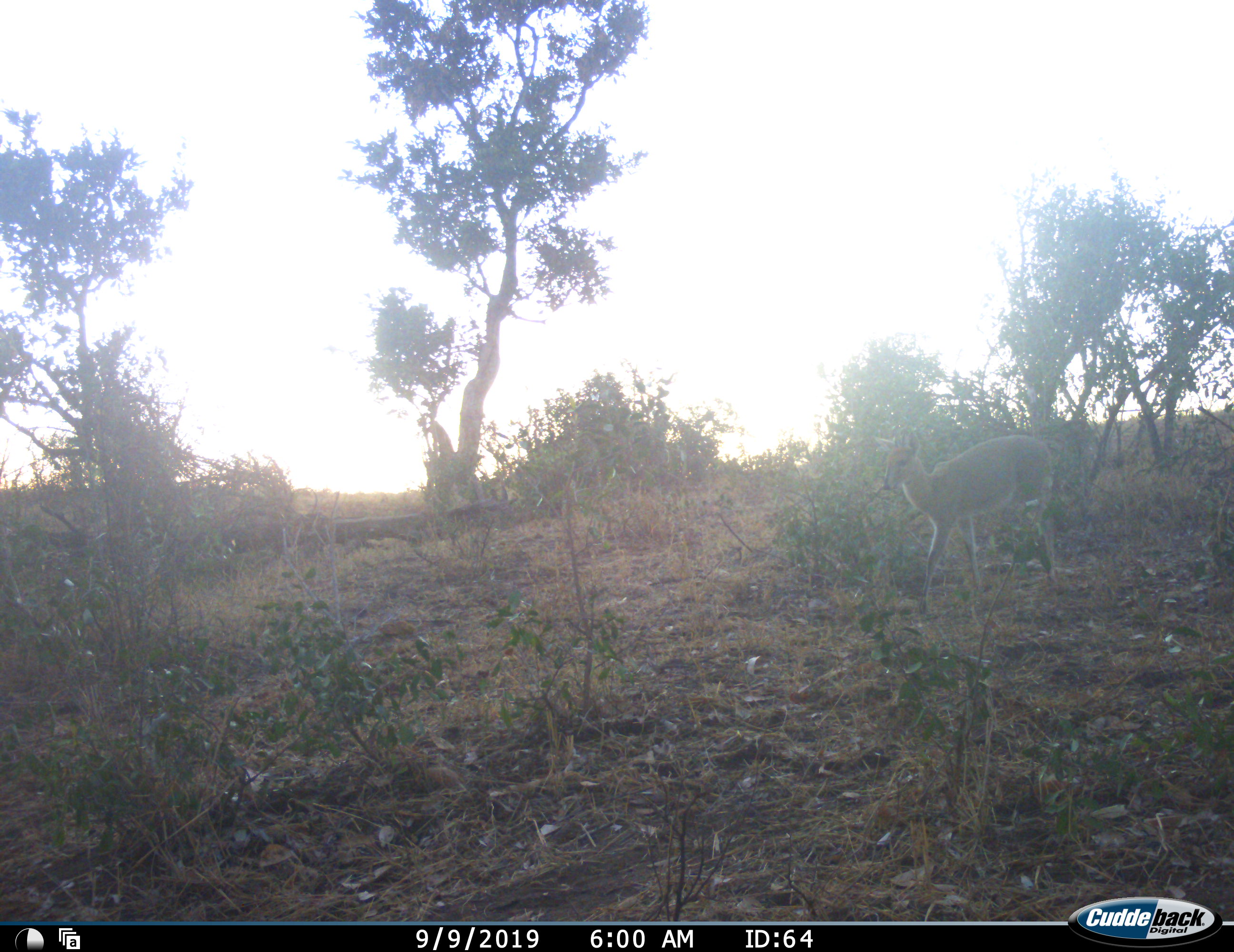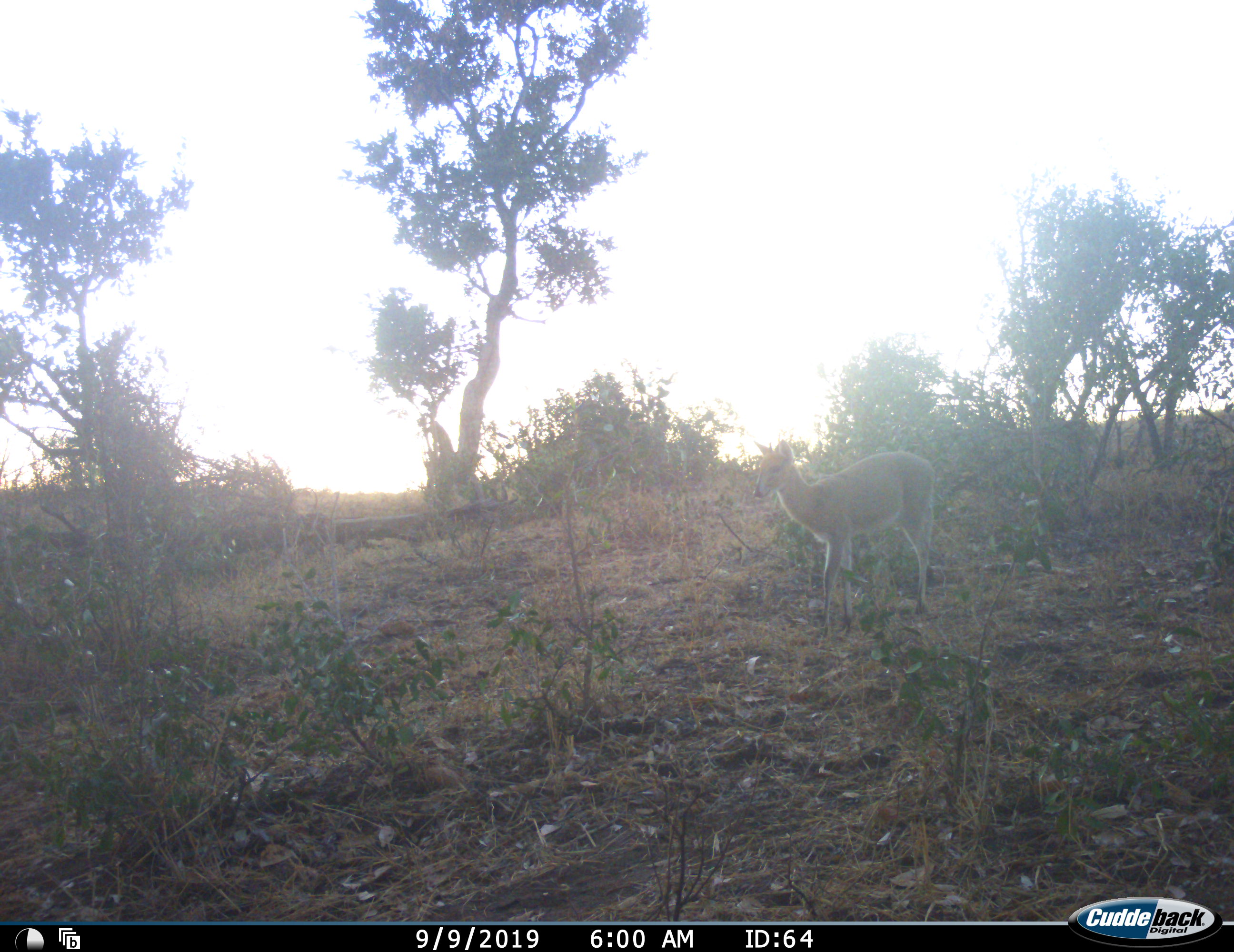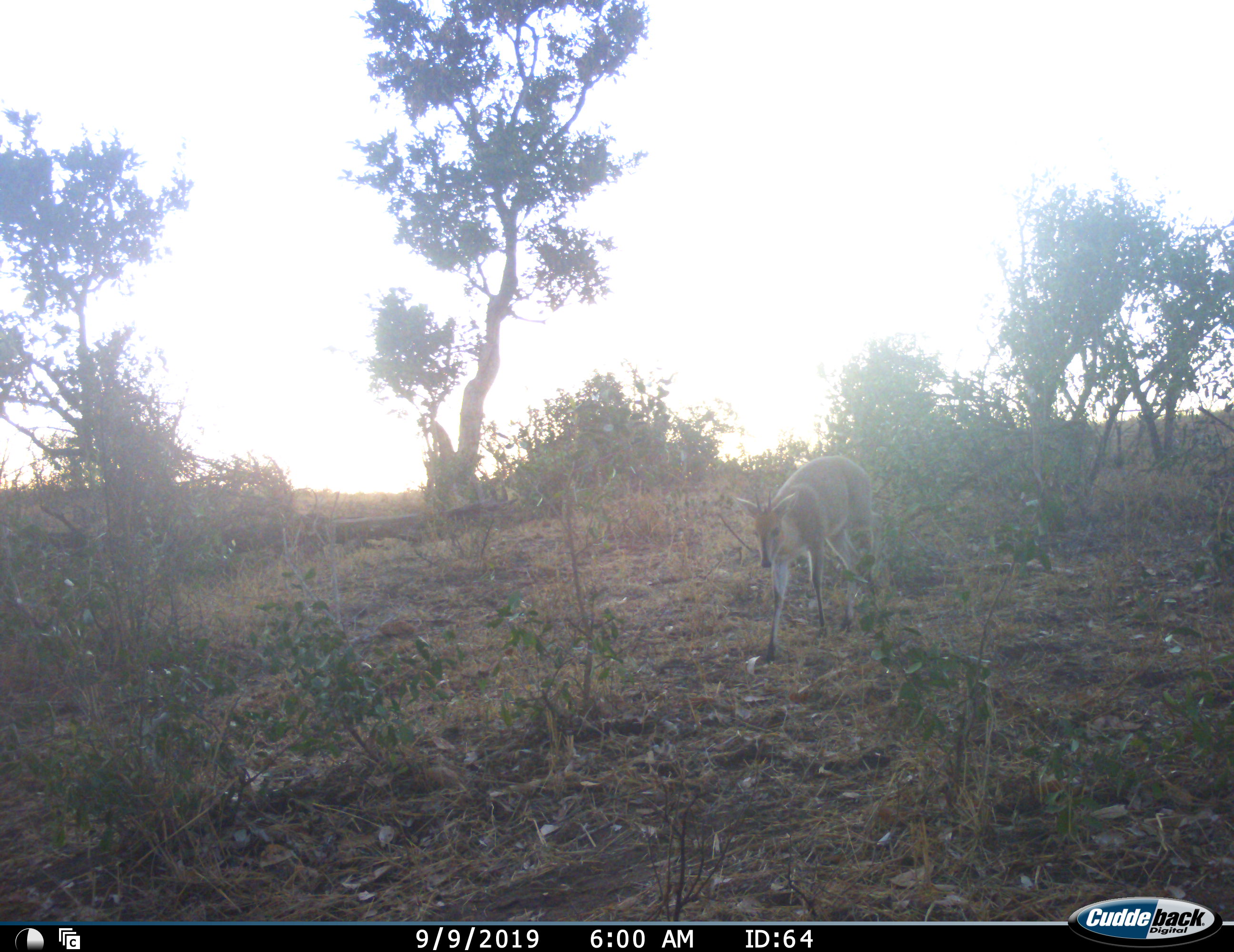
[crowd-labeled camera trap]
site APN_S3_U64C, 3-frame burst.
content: unidentified animal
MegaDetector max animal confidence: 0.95